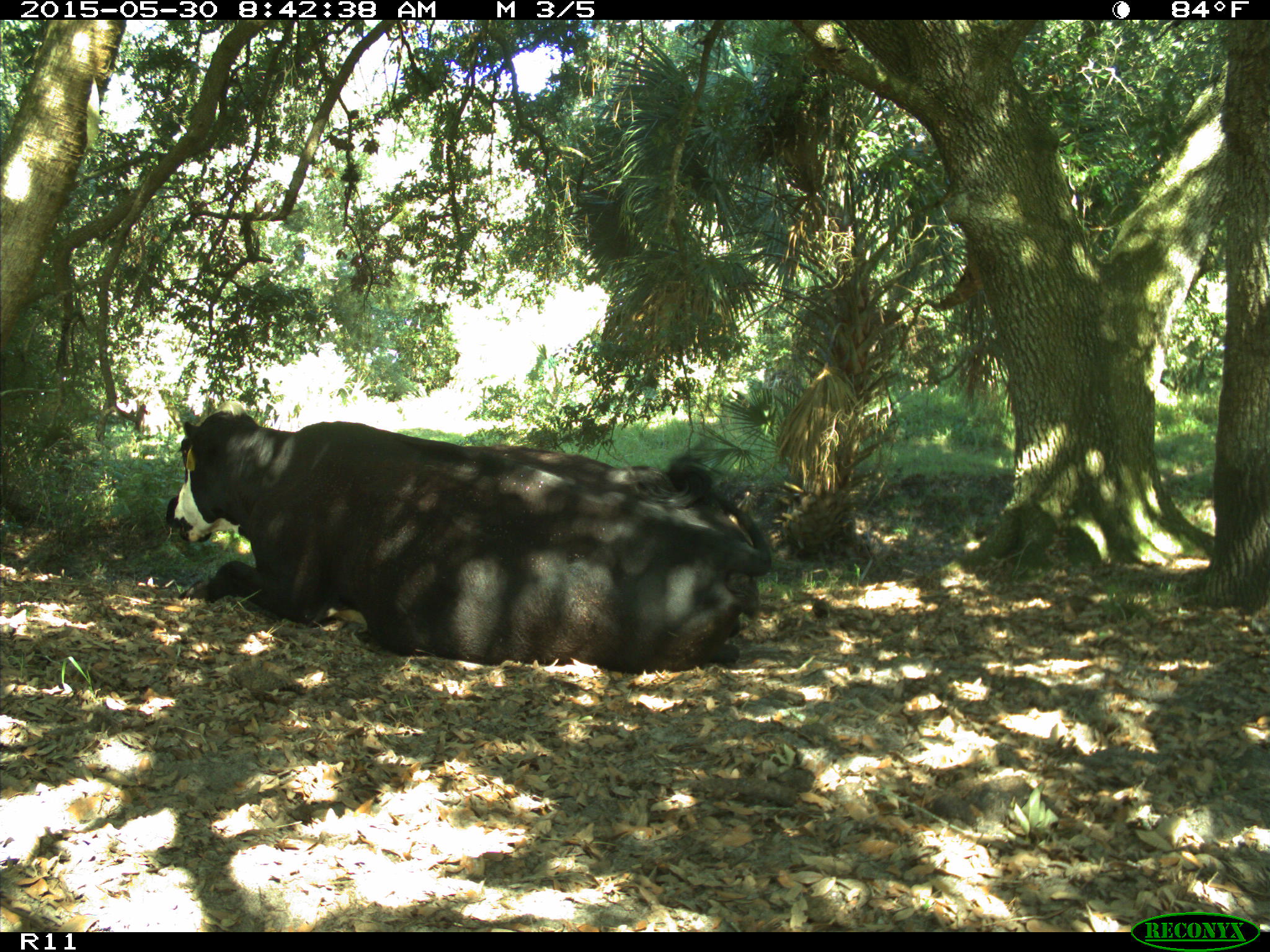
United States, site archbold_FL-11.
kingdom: Animalia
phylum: Chordata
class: Mammalia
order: Artiodactyla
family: Bovidae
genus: Bos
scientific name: Bos taurus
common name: domestic cow